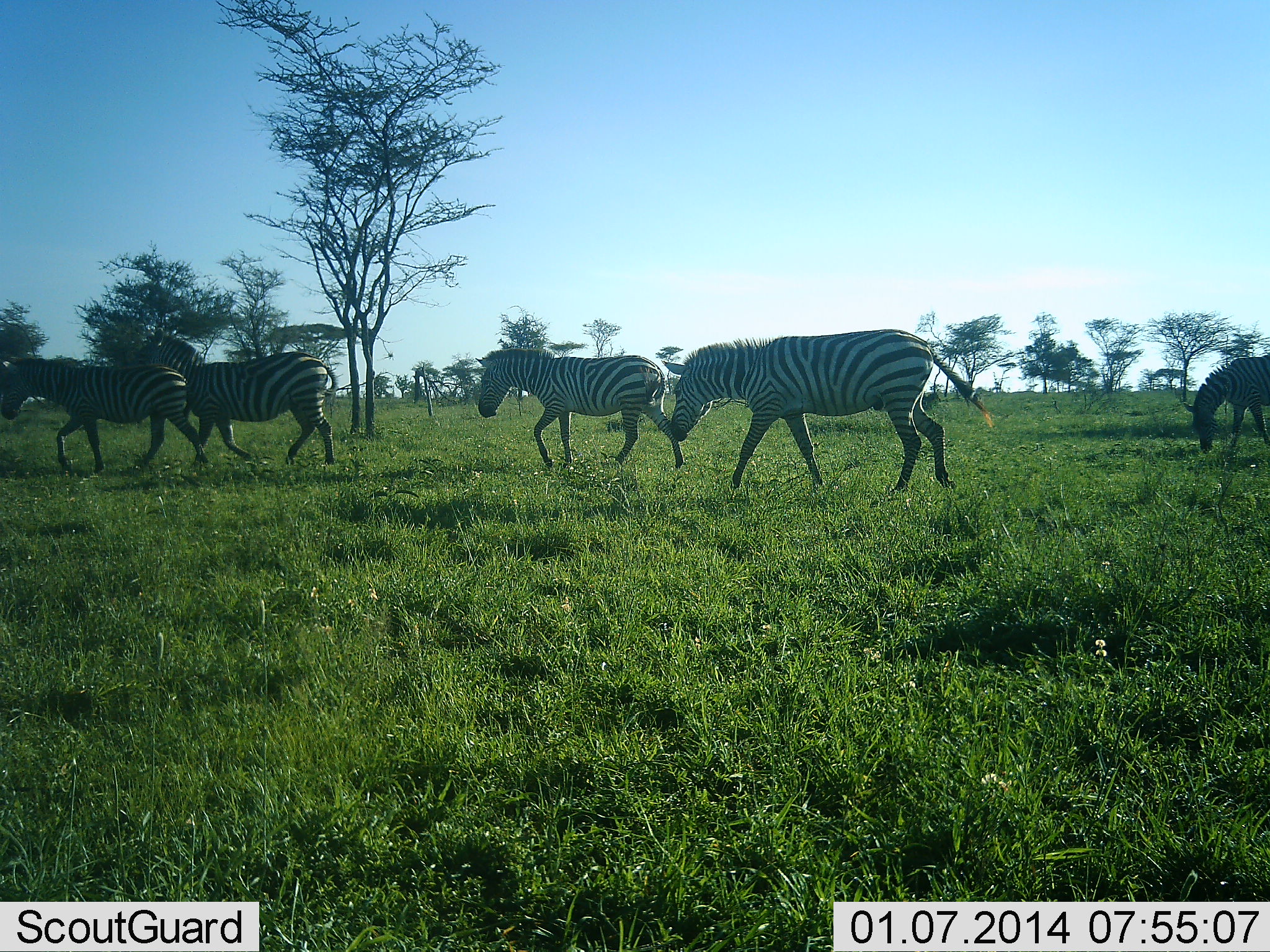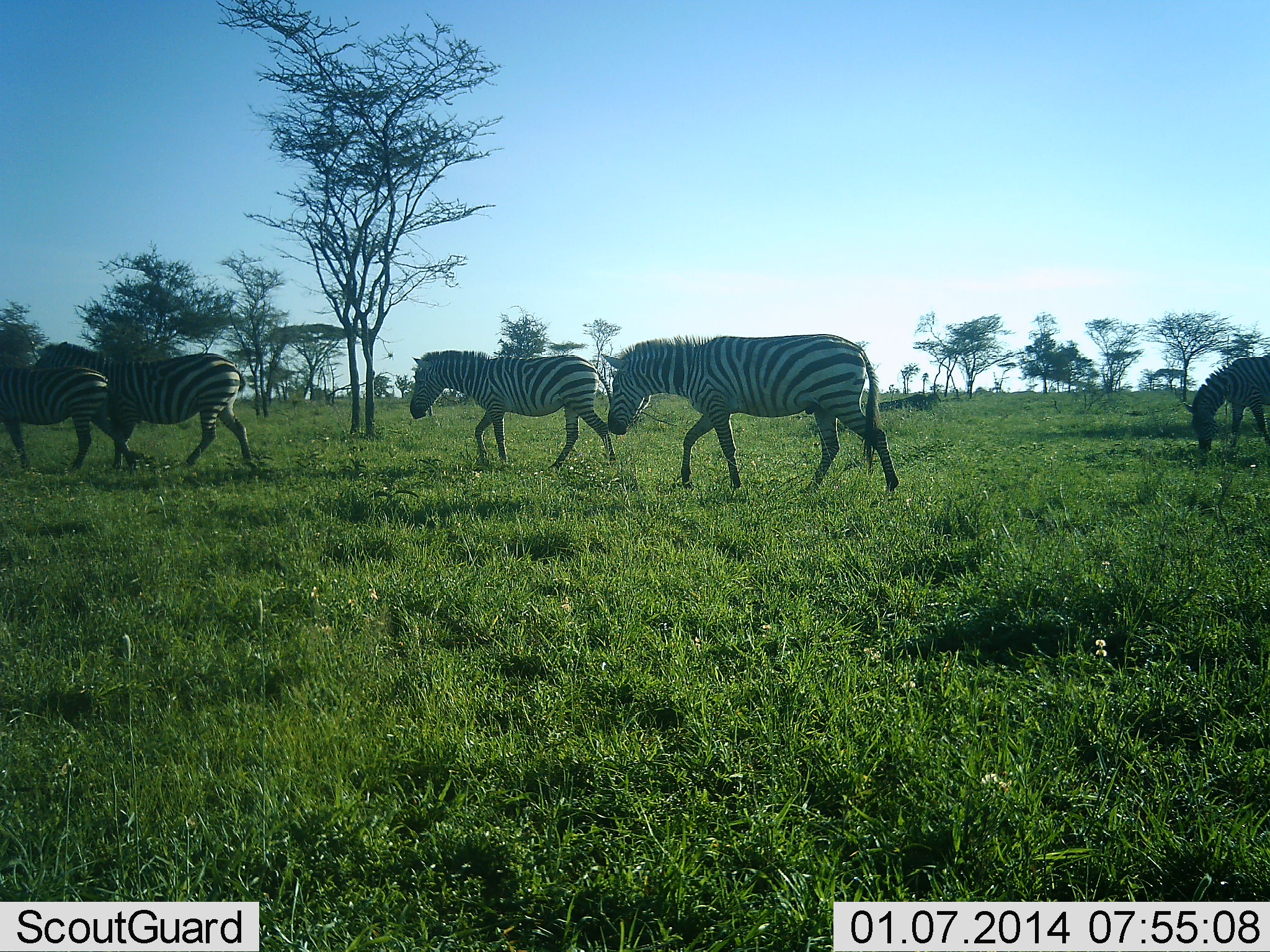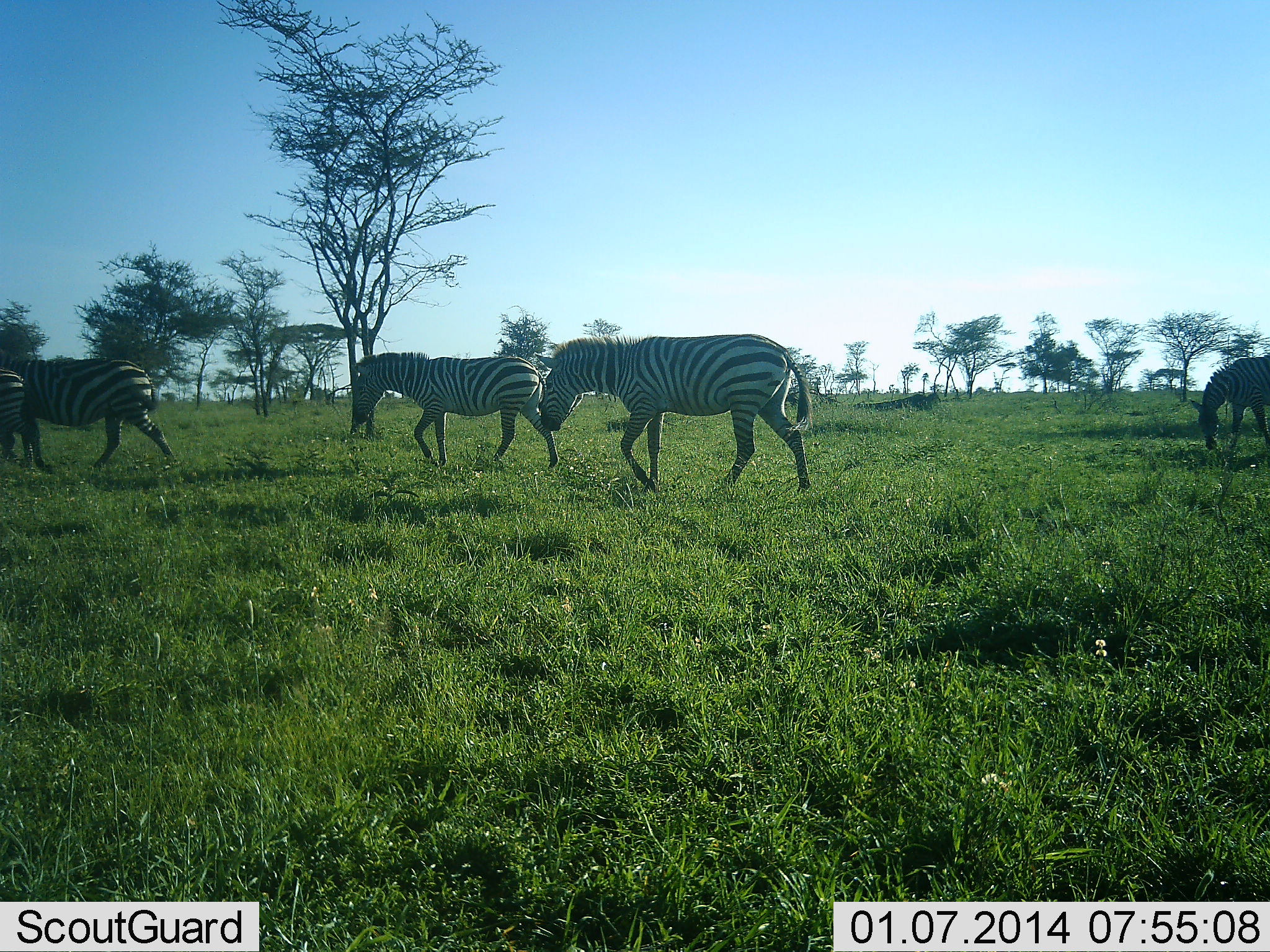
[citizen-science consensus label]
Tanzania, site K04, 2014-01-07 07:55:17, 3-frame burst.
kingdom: Animalia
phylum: Chordata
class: Mammalia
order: Perissodactyla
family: Equidae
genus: Equus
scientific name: Equus quagga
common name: plains zebra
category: zebra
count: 5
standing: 0%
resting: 0%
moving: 100%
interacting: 0%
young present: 0%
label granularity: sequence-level